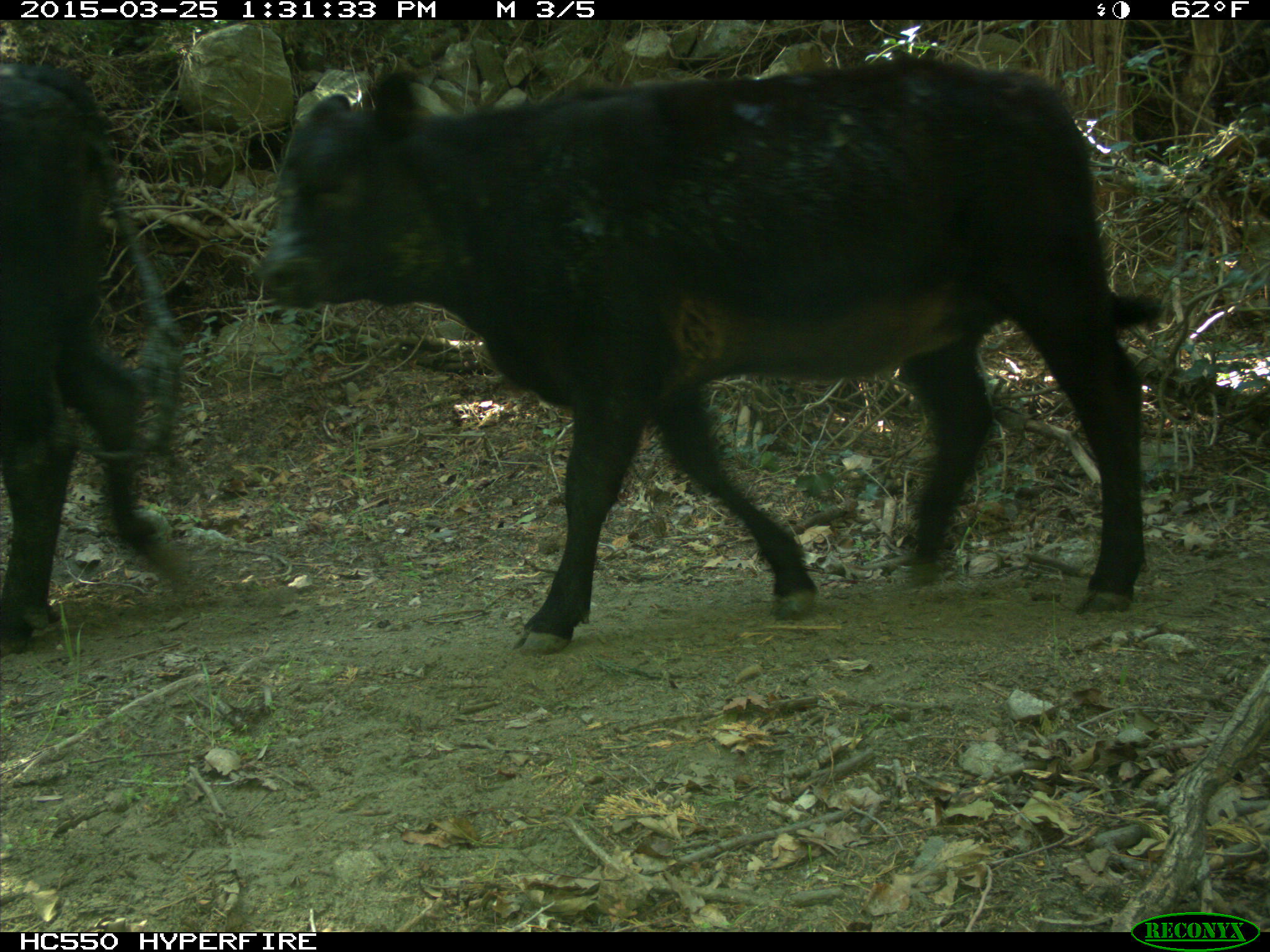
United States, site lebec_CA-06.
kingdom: Animalia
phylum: Chordata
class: Mammalia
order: Artiodactyla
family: Bovidae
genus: Bos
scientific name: Bos taurus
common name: domestic cow